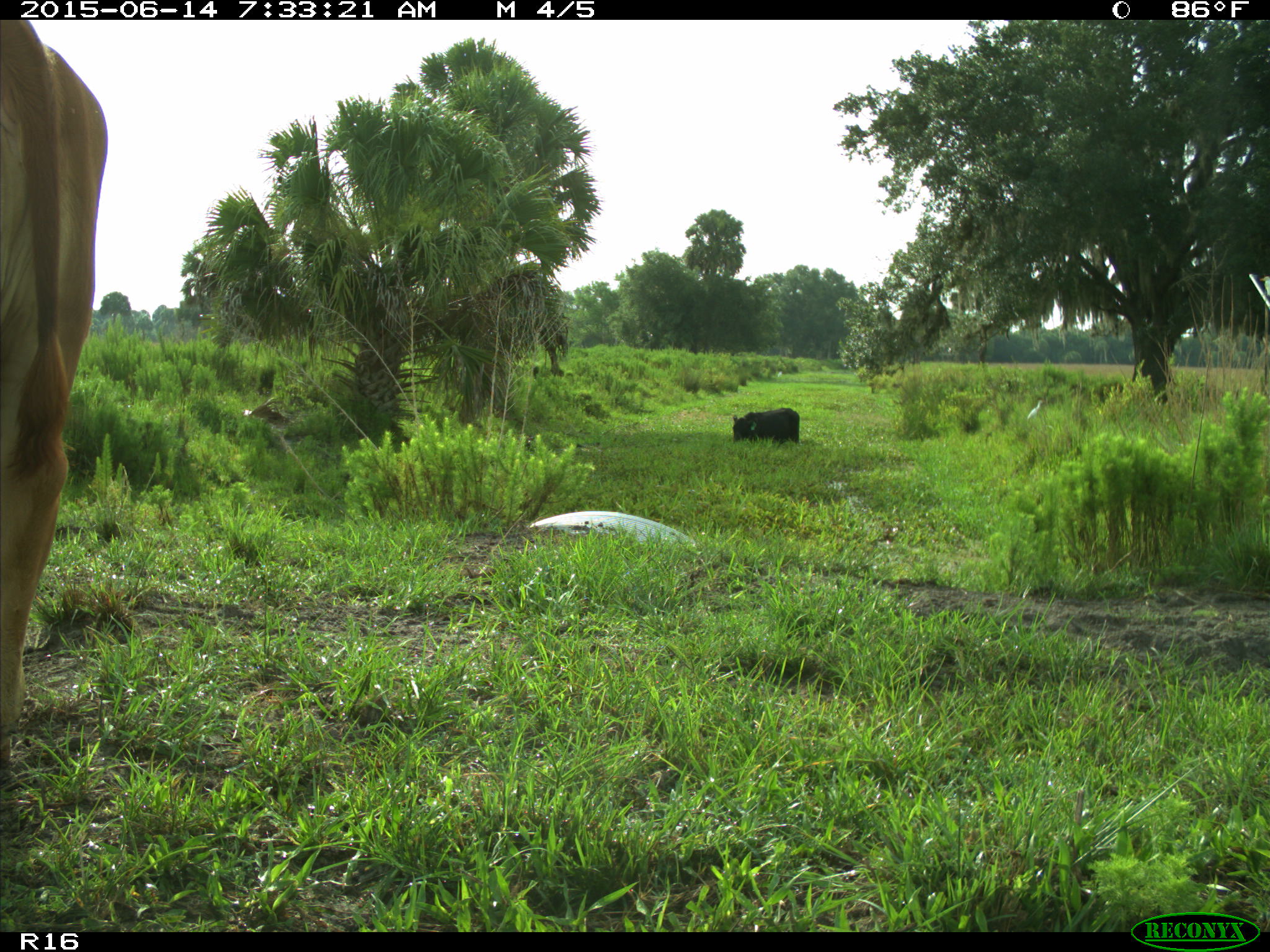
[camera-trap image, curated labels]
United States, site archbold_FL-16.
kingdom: Animalia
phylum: Chordata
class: Mammalia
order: Artiodactyla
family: Bovidae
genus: Bos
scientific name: Bos taurus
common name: domestic cow